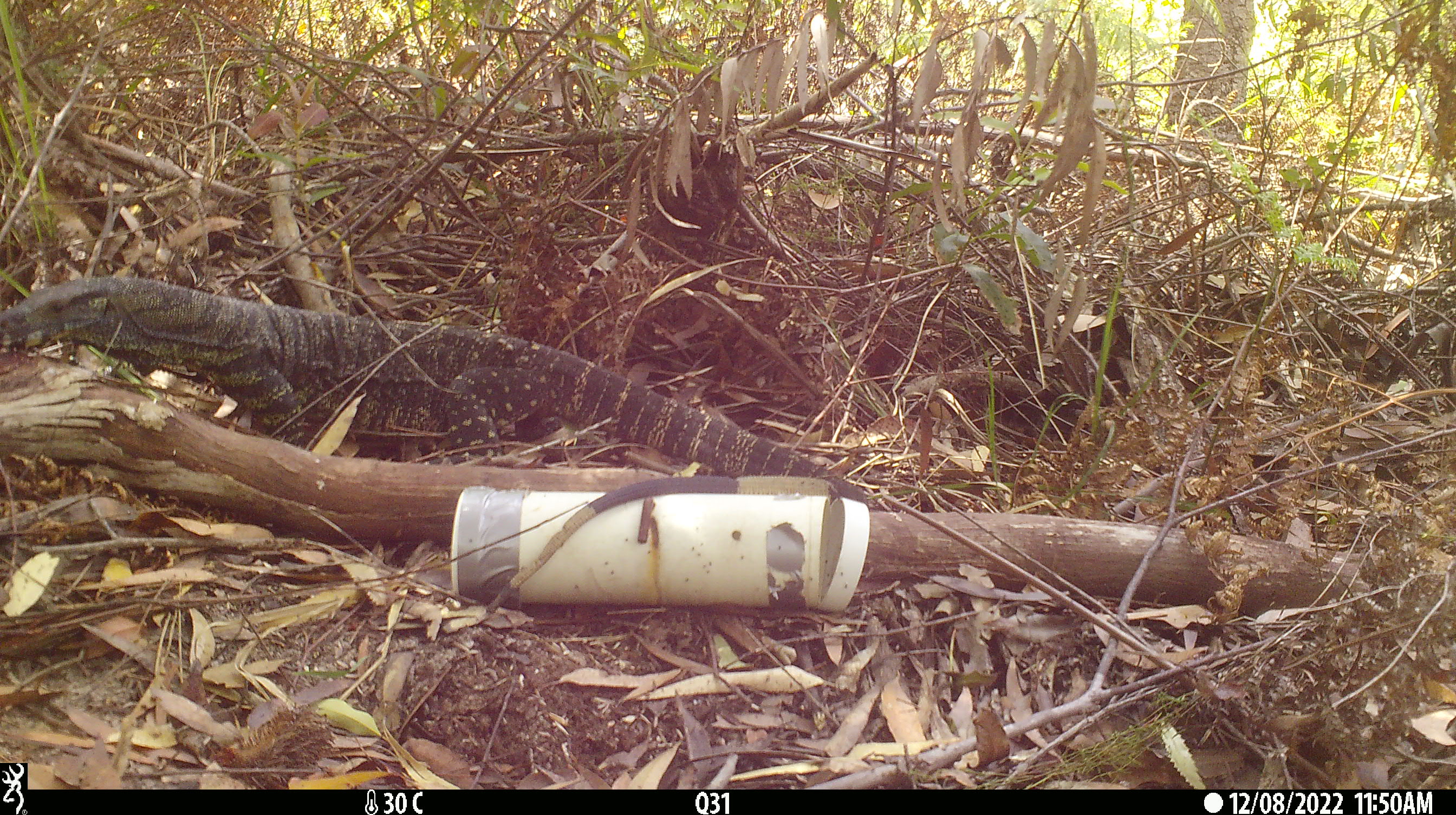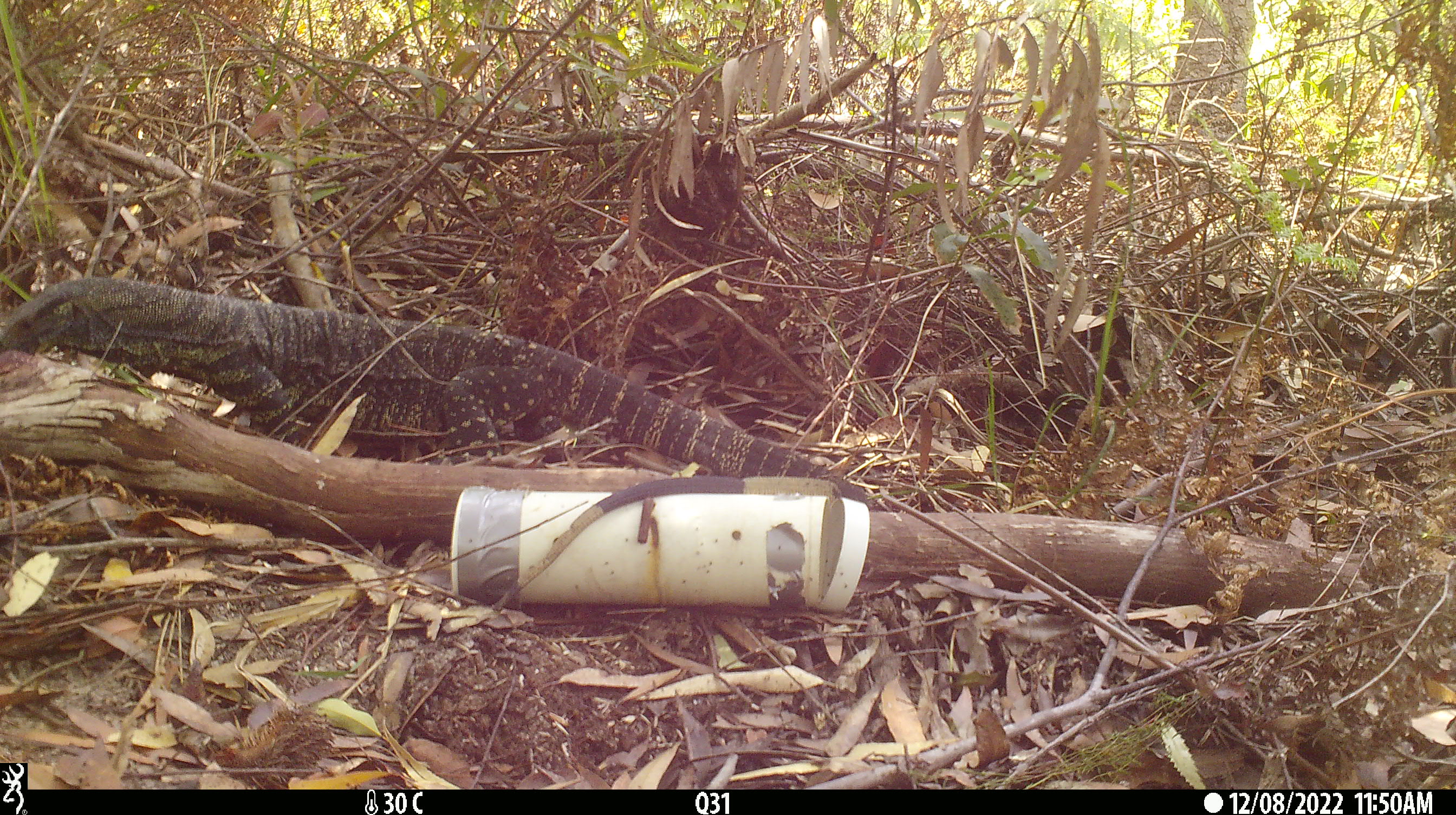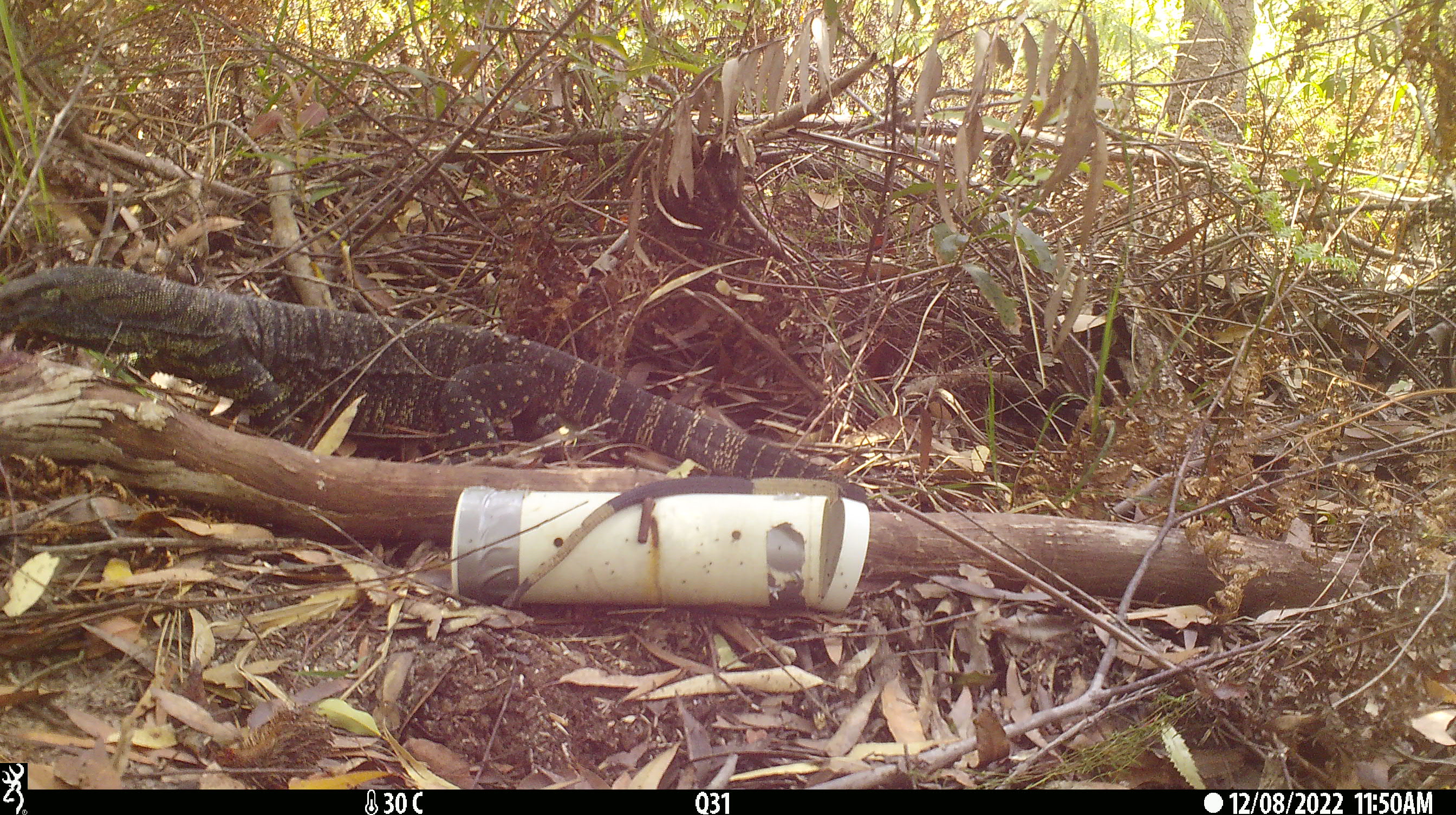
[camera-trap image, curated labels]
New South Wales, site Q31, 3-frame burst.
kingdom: Animalia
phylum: Chordata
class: Reptilia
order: Squamata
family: Varanidae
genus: Varanus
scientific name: Varanus varius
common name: lace monitor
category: goanna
Goanna (lace monitor) (Varanus varius).